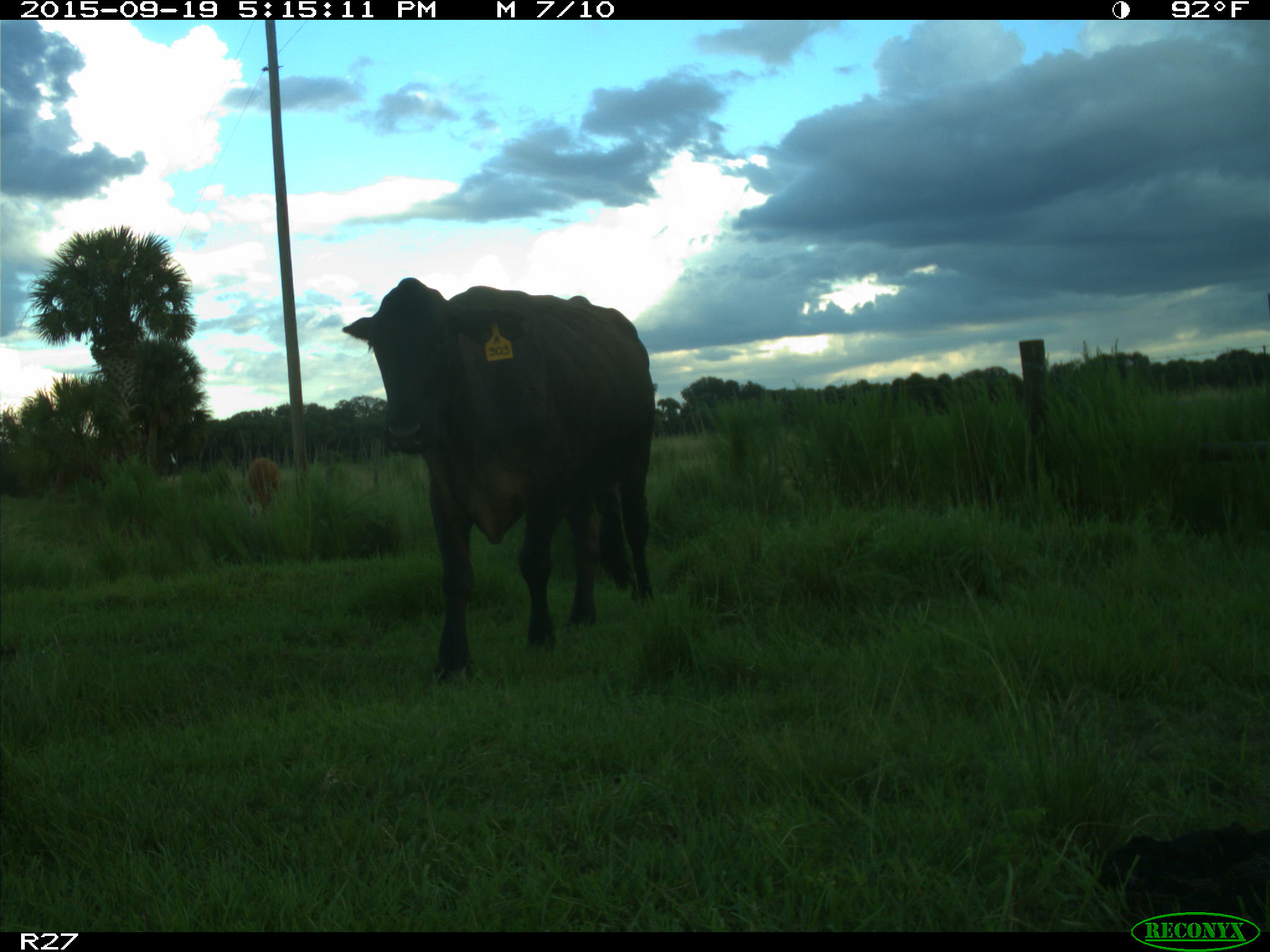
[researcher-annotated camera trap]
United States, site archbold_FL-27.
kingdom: Animalia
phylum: Chordata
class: Mammalia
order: Artiodactyla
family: Bovidae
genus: Bos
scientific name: Bos taurus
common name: domestic cow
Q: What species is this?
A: Bos taurus (domestic cow).